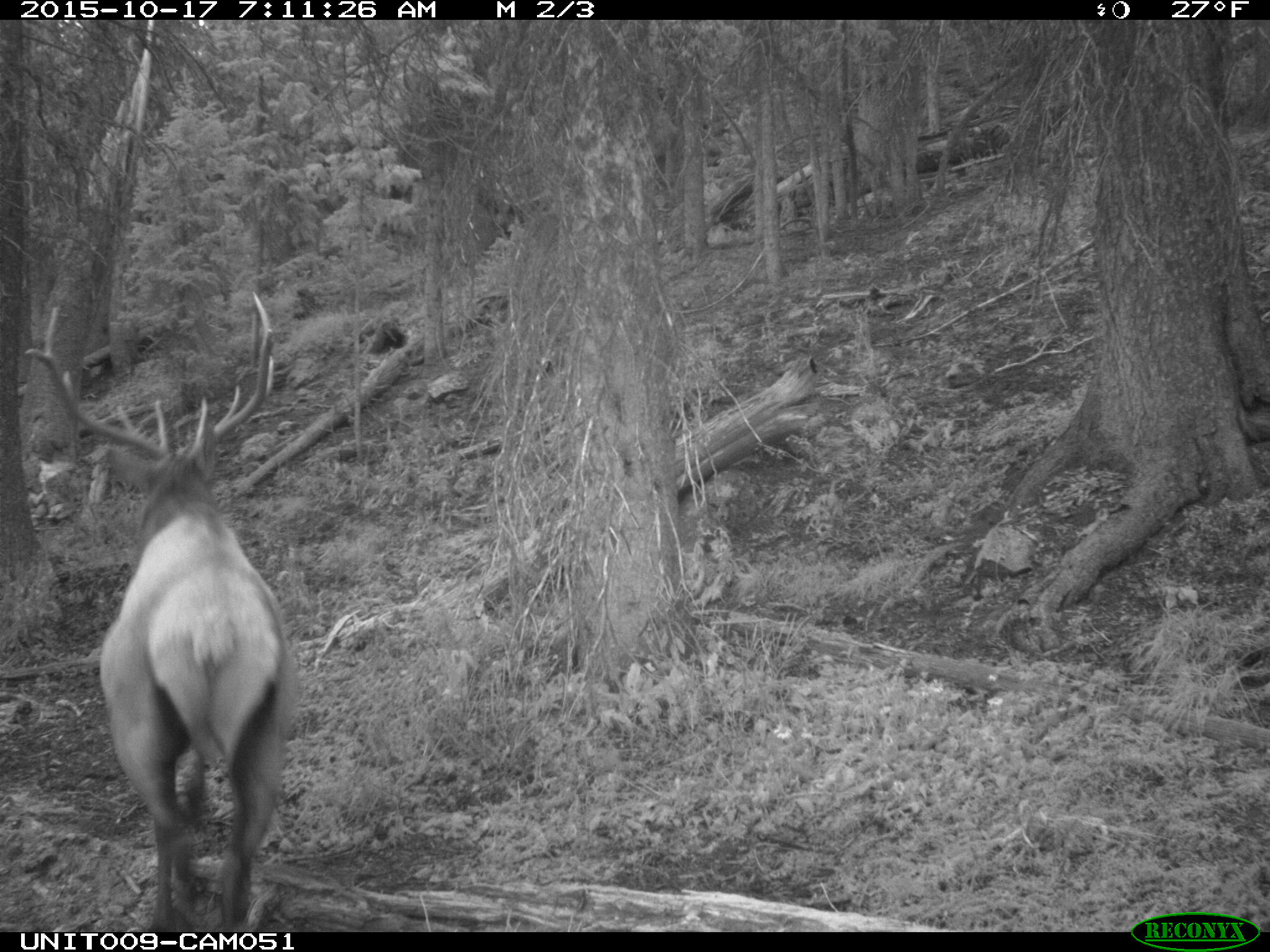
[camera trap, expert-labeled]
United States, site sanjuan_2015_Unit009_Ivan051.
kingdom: Animalia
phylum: Chordata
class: Mammalia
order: Artiodactyla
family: Cervidae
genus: Cervus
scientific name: Cervus elaphus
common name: red deer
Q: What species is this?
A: Cervus elaphus (red deer).